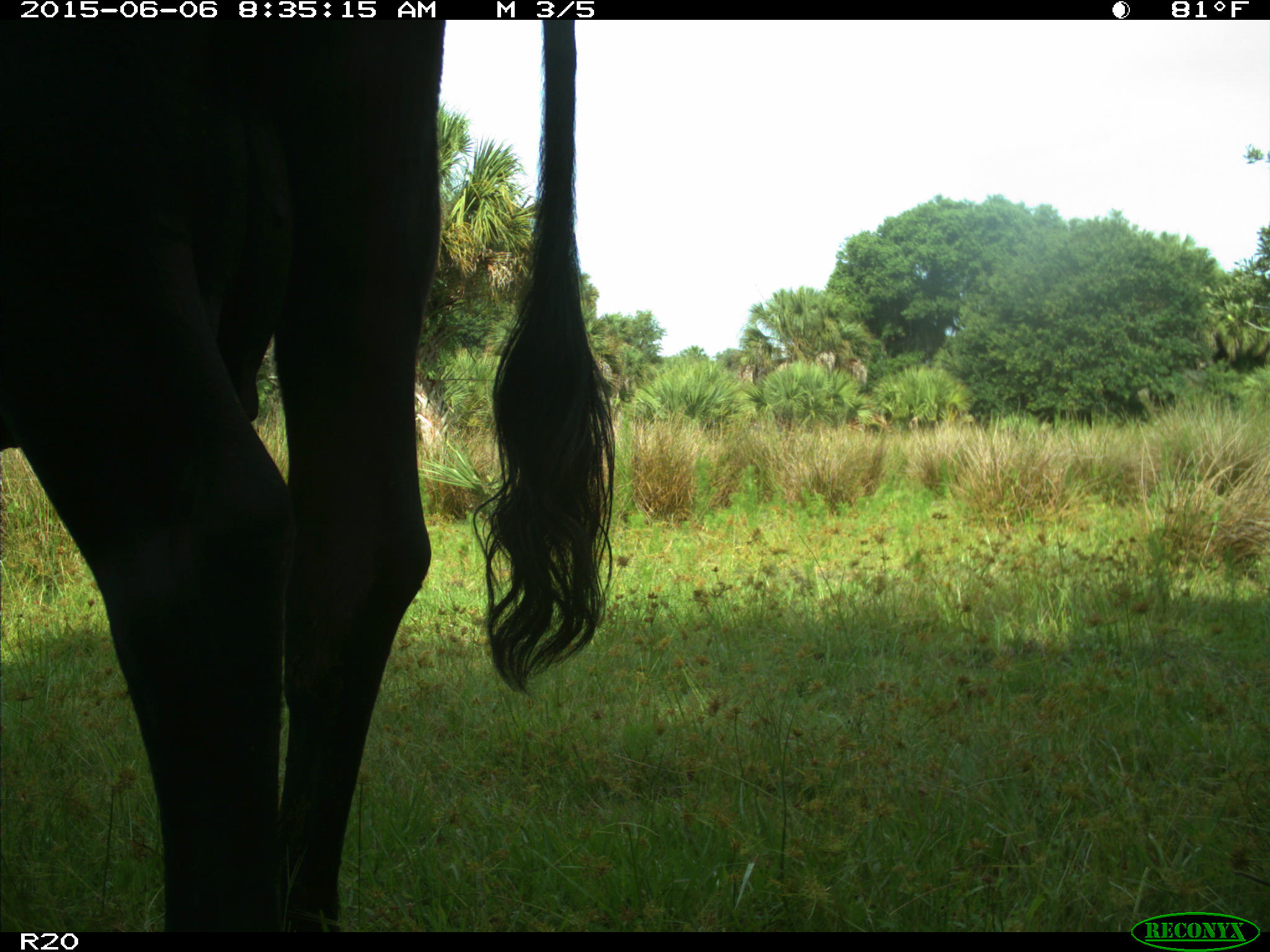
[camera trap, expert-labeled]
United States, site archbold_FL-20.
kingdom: Animalia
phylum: Chordata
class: Mammalia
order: Artiodactyla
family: Bovidae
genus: Bos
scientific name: Bos taurus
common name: domestic cow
Bos taurus (domestic cow).